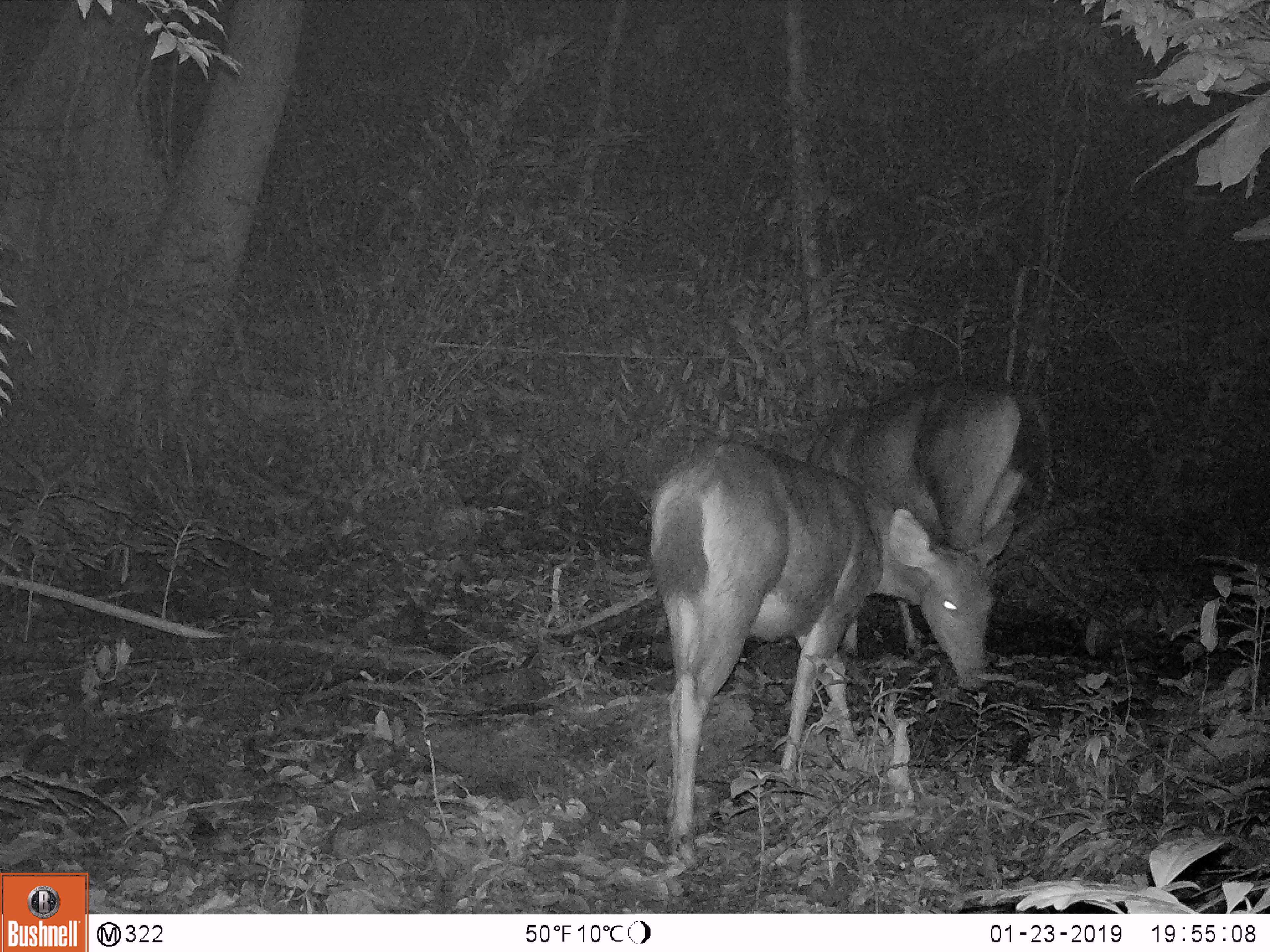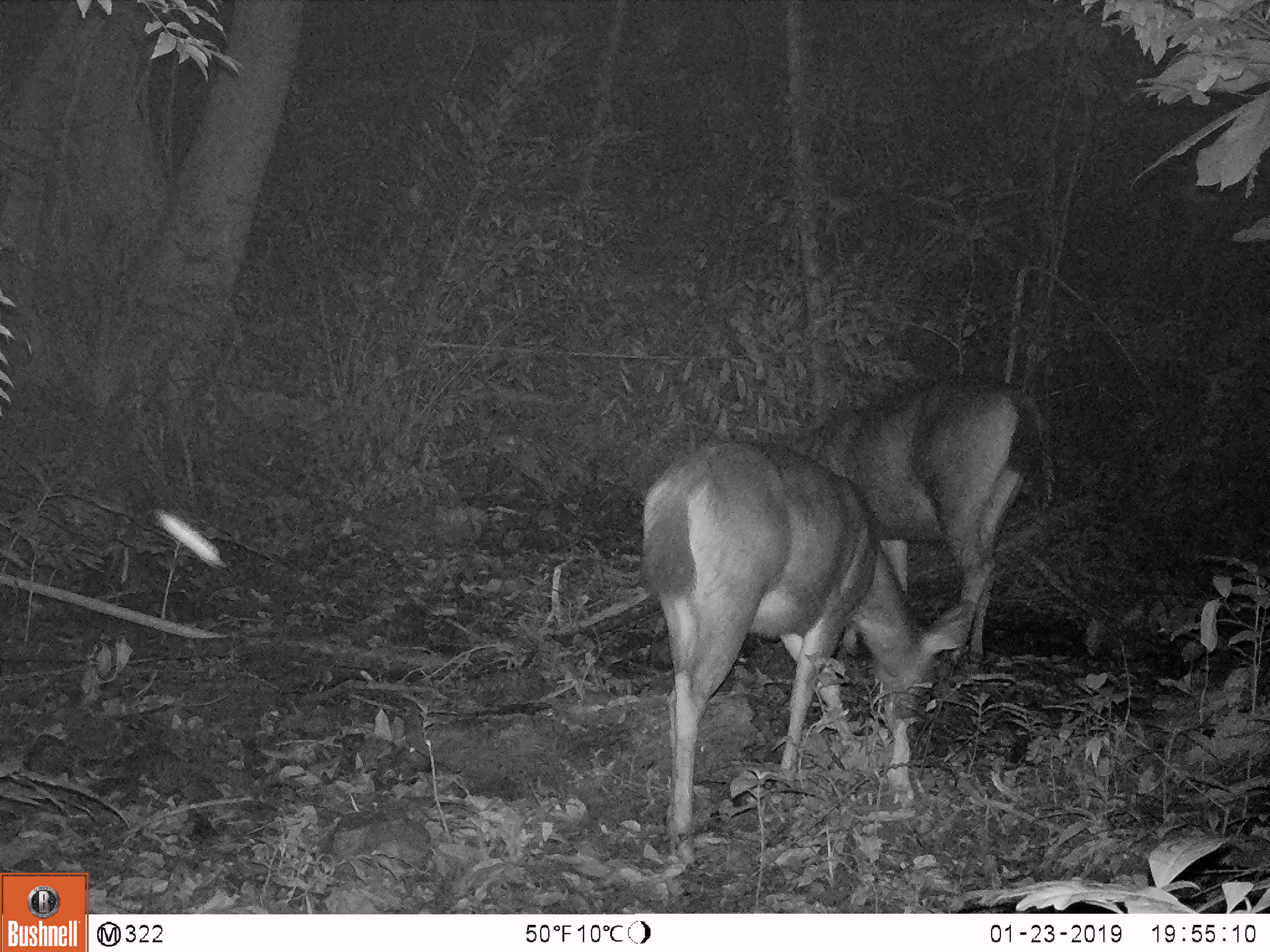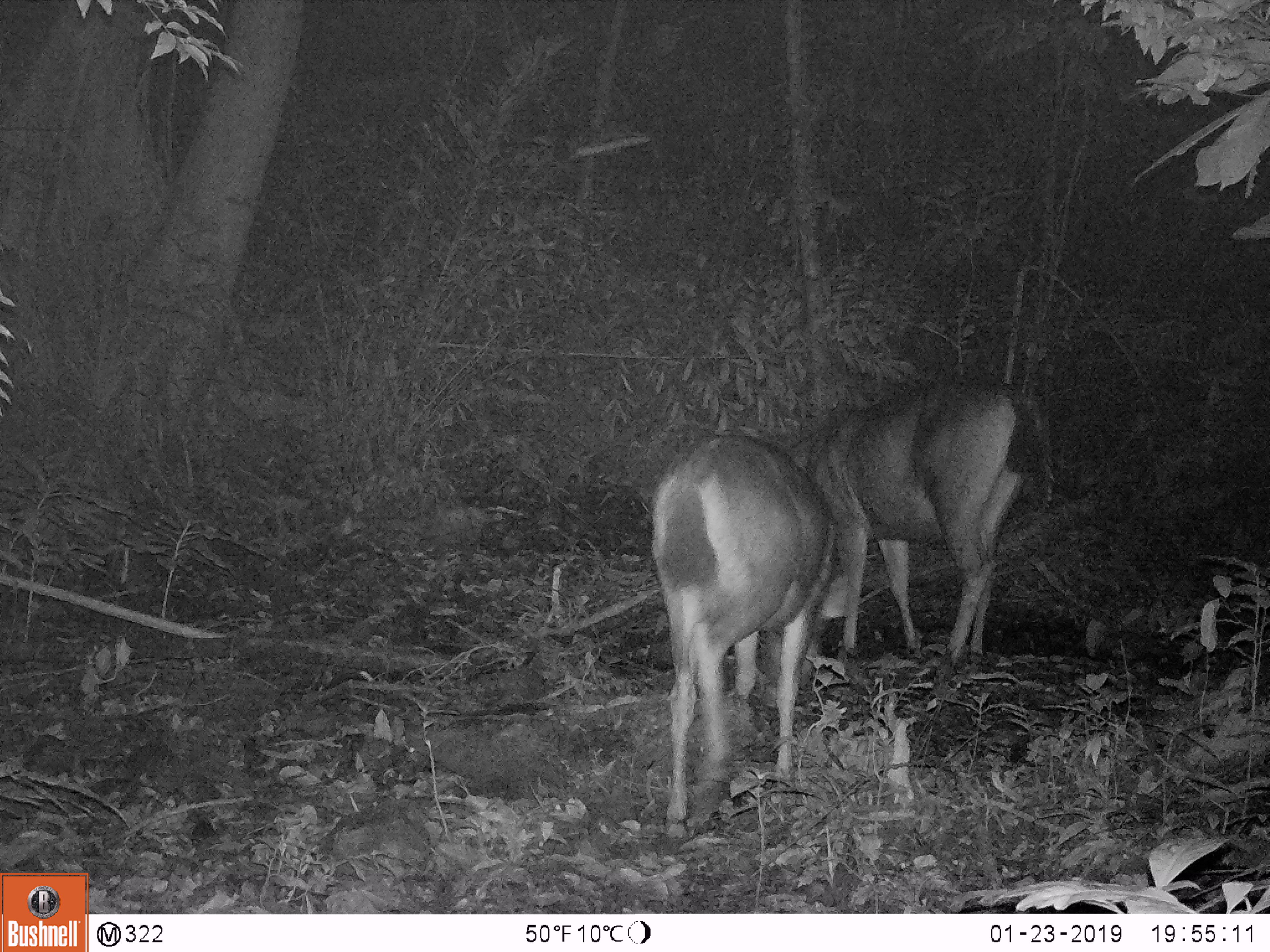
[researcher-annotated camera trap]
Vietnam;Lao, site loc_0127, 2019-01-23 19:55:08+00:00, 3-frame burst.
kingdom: Animalia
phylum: Chordata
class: Mammalia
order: Artiodactyla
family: Cervidae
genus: Rusa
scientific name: Rusa unicolor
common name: sambar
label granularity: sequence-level